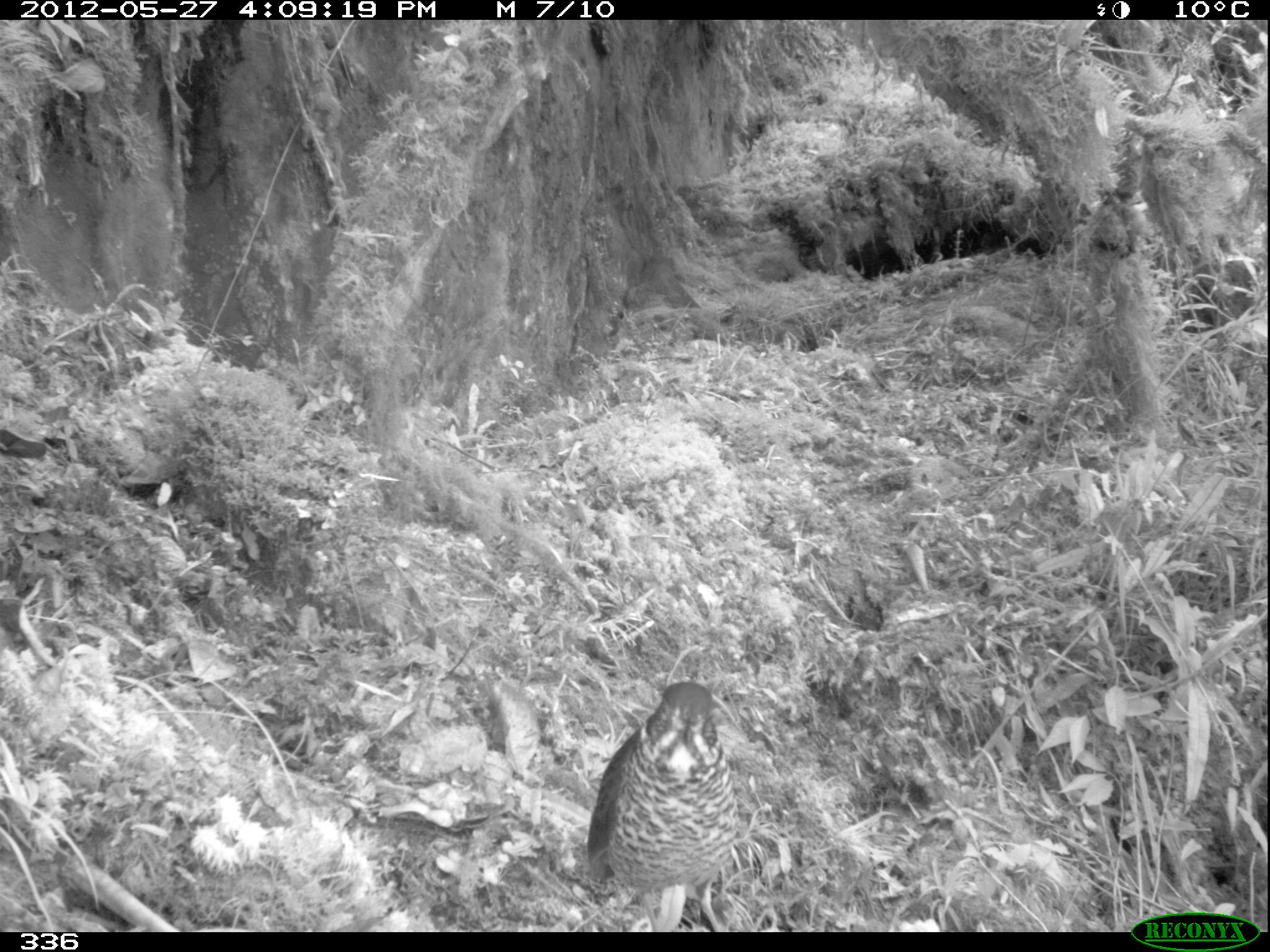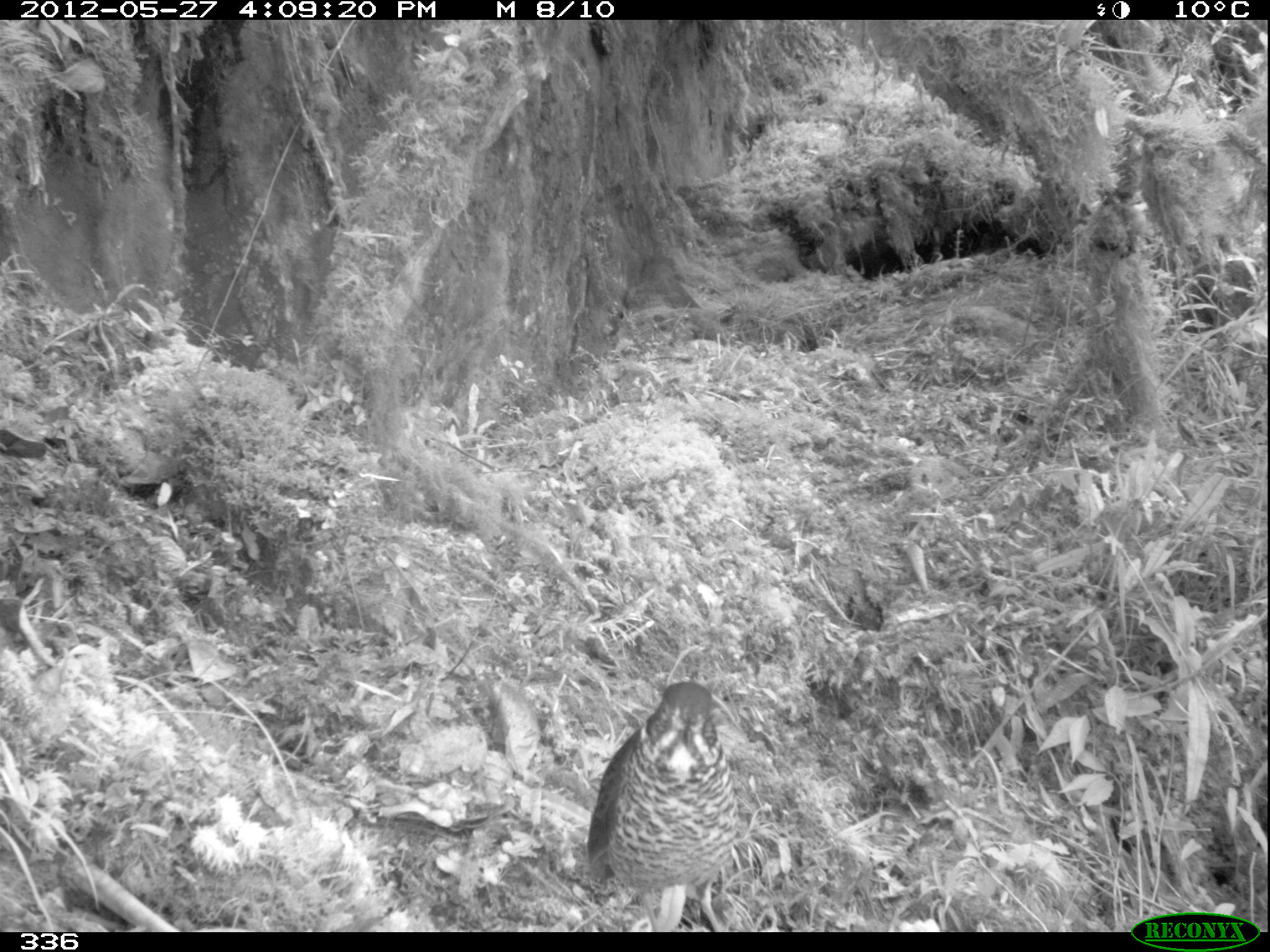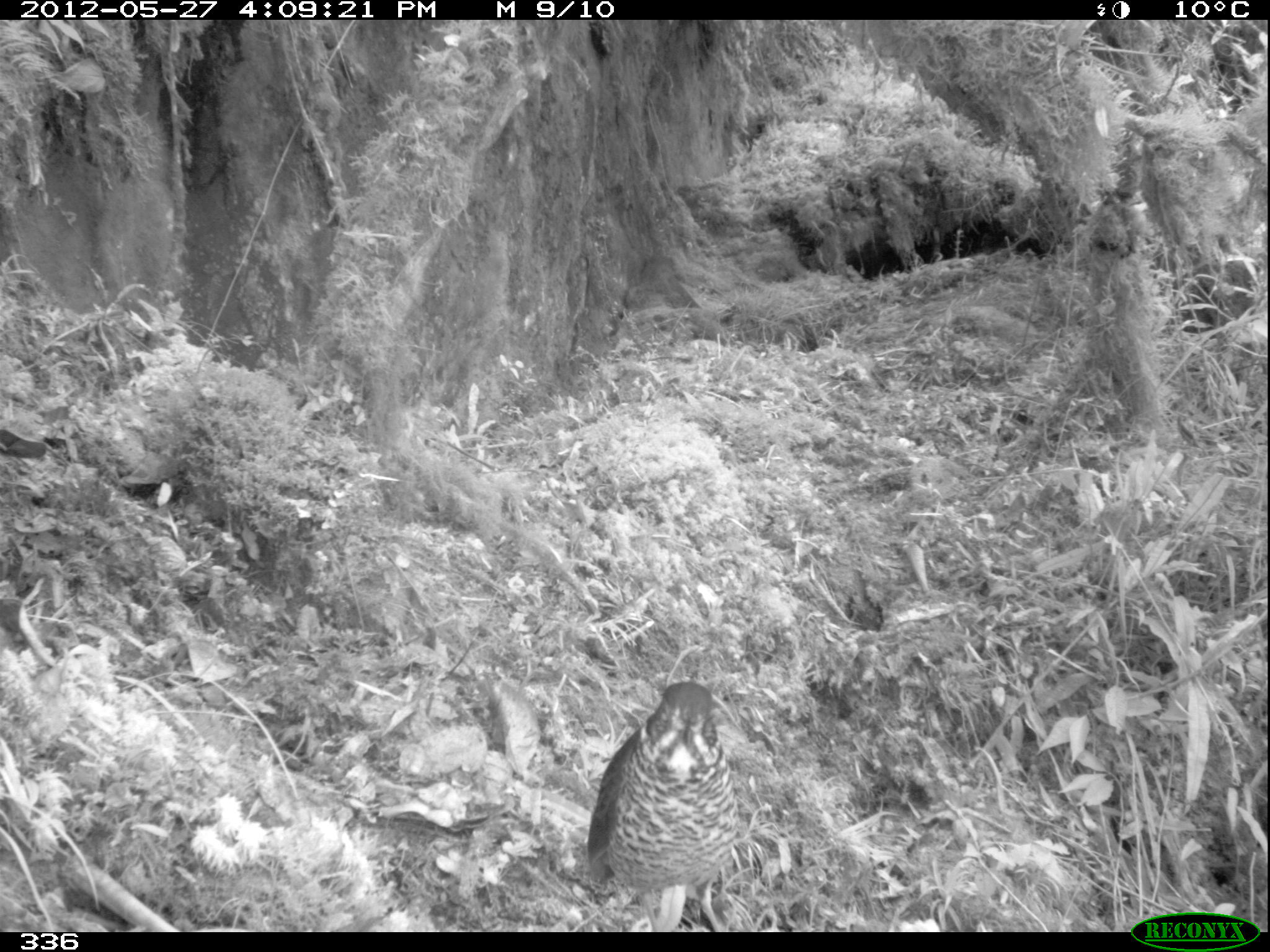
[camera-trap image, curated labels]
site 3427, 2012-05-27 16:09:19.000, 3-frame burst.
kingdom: Animalia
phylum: Chordata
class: Aves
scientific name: Aves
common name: bird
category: unknown bird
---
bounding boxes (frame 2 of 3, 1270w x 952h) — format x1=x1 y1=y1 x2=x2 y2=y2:
unknown bird: x1=582 y1=679 x2=734 y2=931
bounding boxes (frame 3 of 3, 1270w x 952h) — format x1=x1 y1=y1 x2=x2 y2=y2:
unknown bird: x1=585 y1=679 x2=738 y2=931